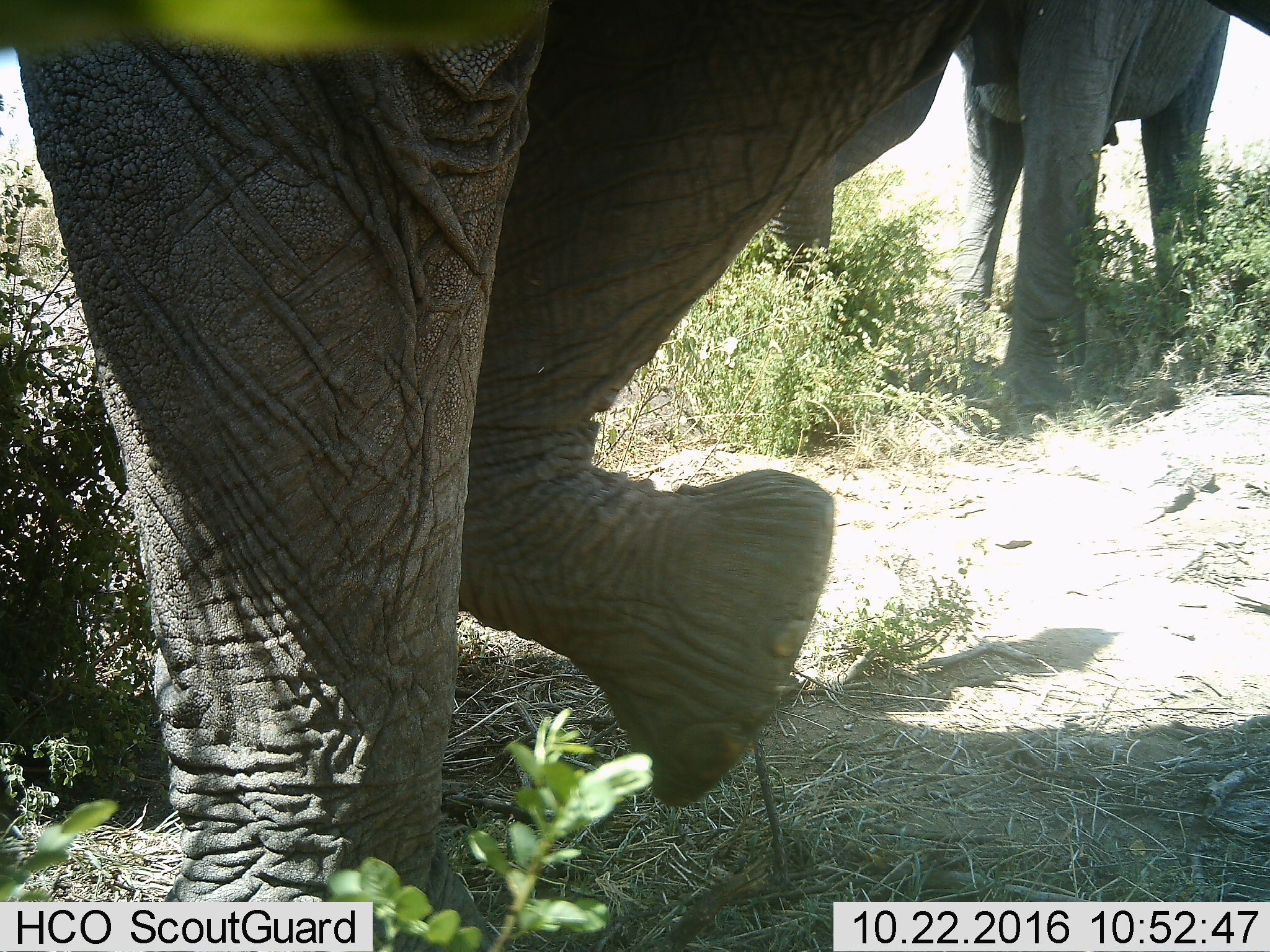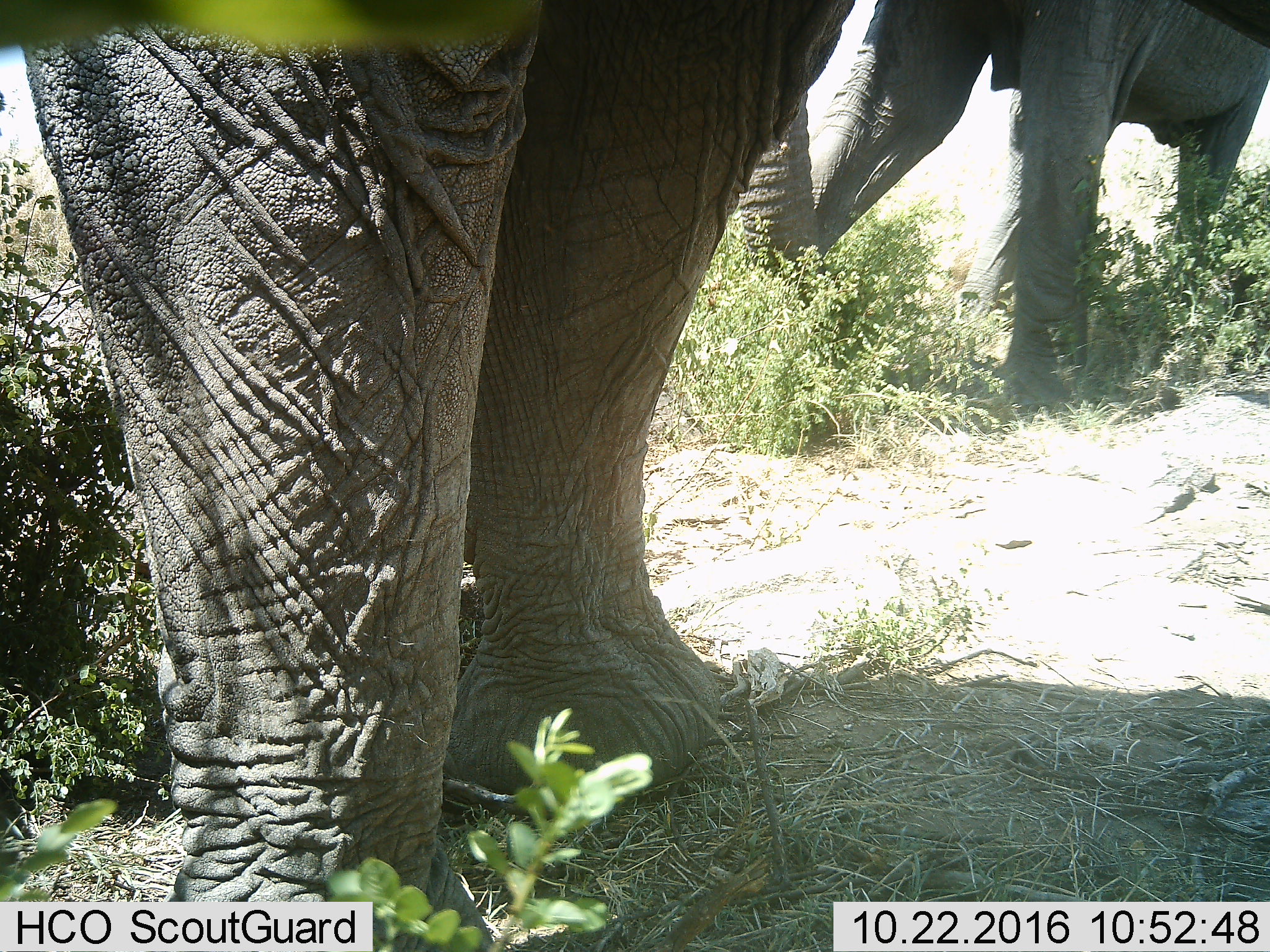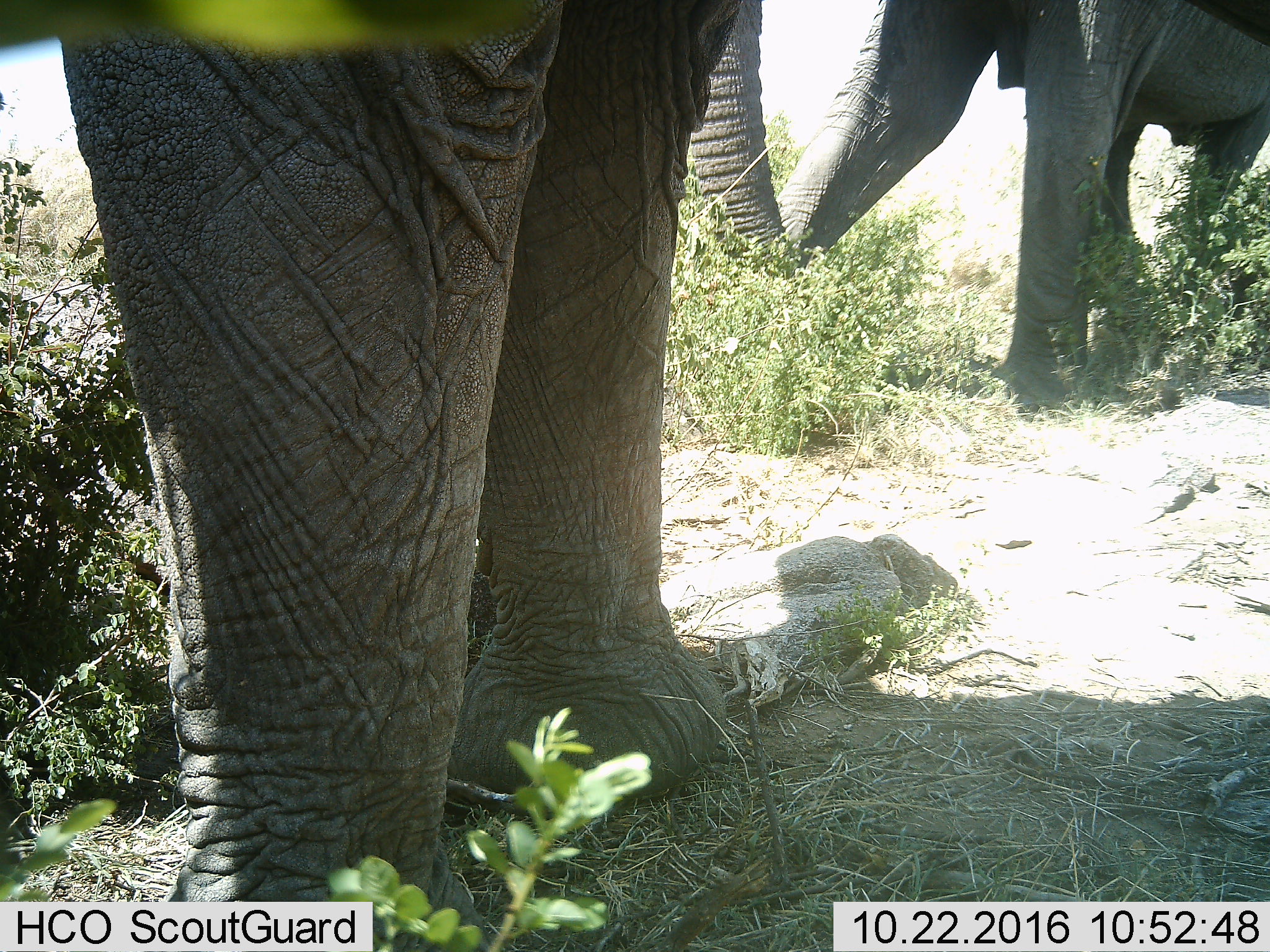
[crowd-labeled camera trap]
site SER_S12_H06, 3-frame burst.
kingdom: Animalia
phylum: Chordata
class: Mammalia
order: Proboscidea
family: Elephantidae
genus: Loxodonta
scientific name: Loxodonta africana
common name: african bush elephant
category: elephant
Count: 2.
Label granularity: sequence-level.